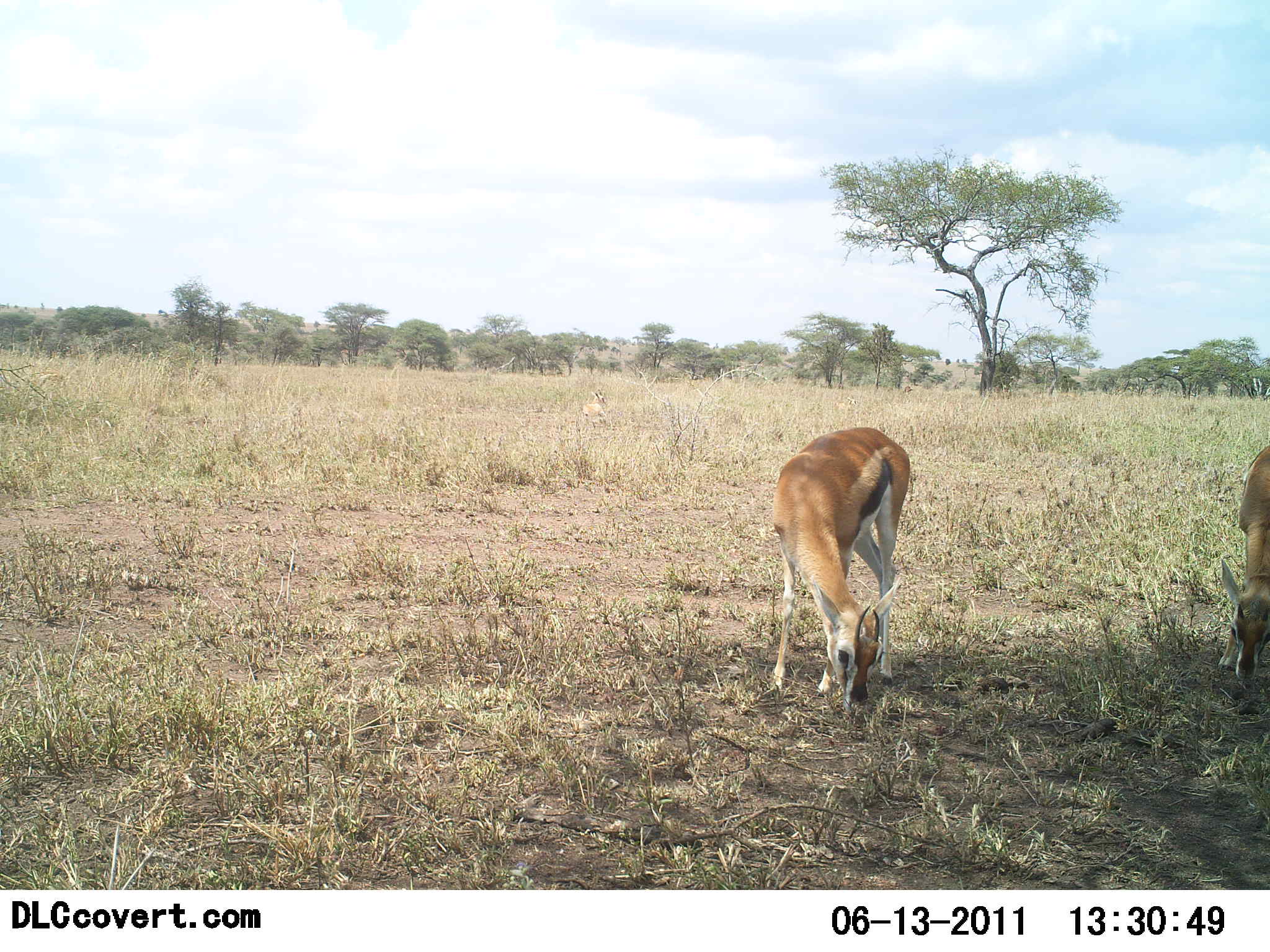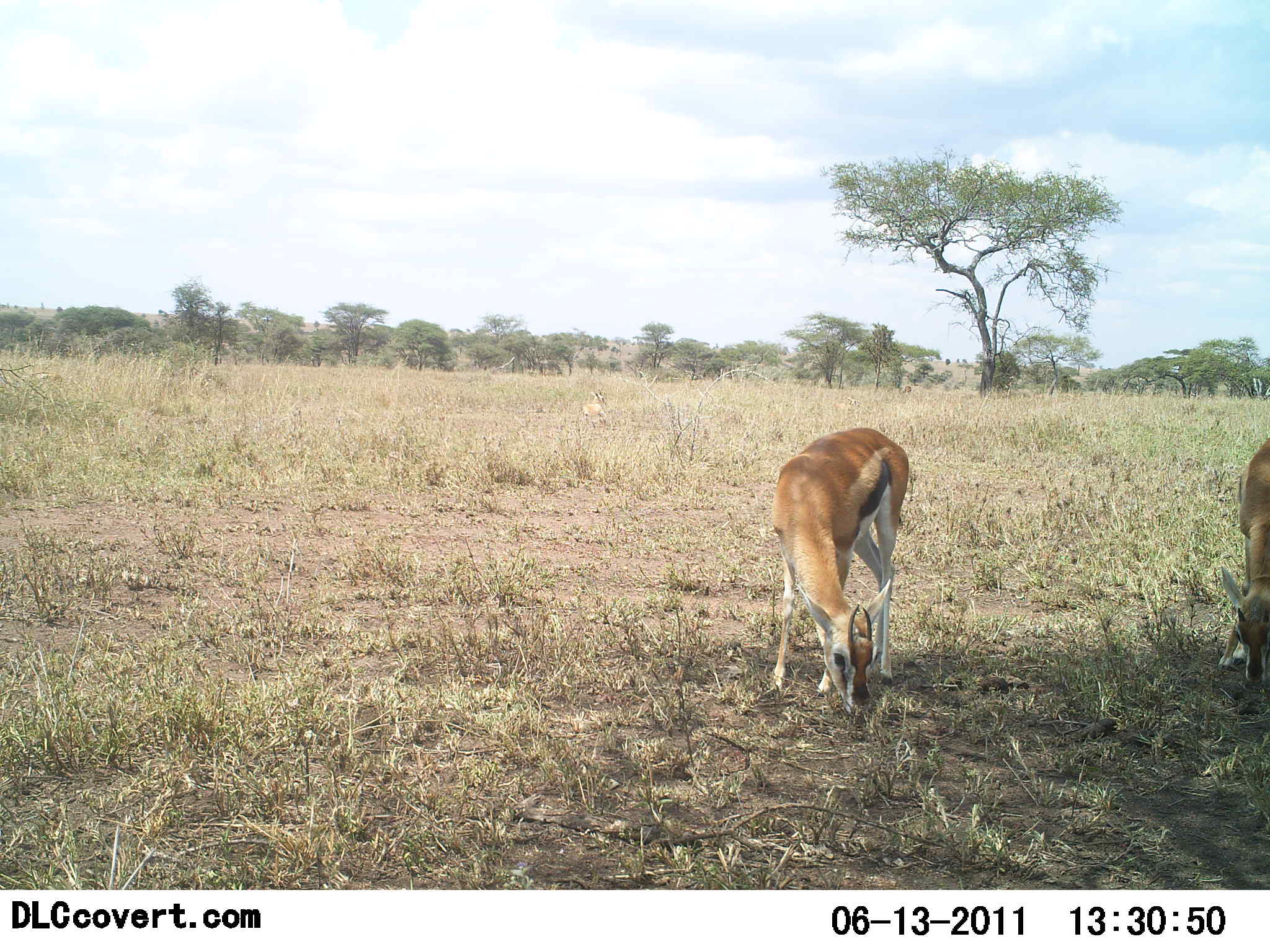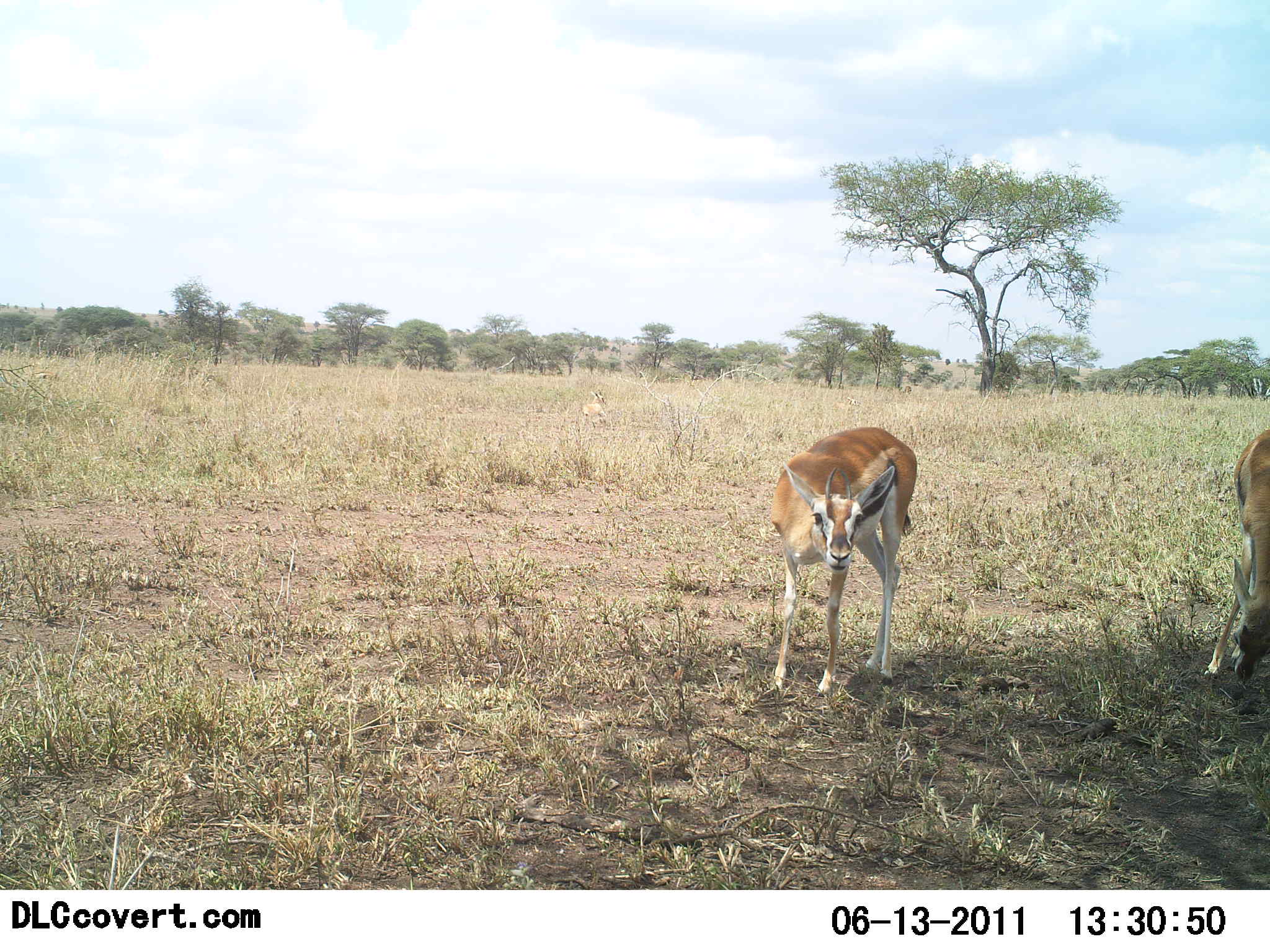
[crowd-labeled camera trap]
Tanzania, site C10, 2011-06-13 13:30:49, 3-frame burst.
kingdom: Animalia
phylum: Chordata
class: Mammalia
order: Artiodactyla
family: Bovidae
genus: Eudorcas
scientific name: Eudorcas thomsonii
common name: thomson's gazelle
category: gazellethomsons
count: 2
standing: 33%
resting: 8%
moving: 0%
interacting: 0%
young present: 0%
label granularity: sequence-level